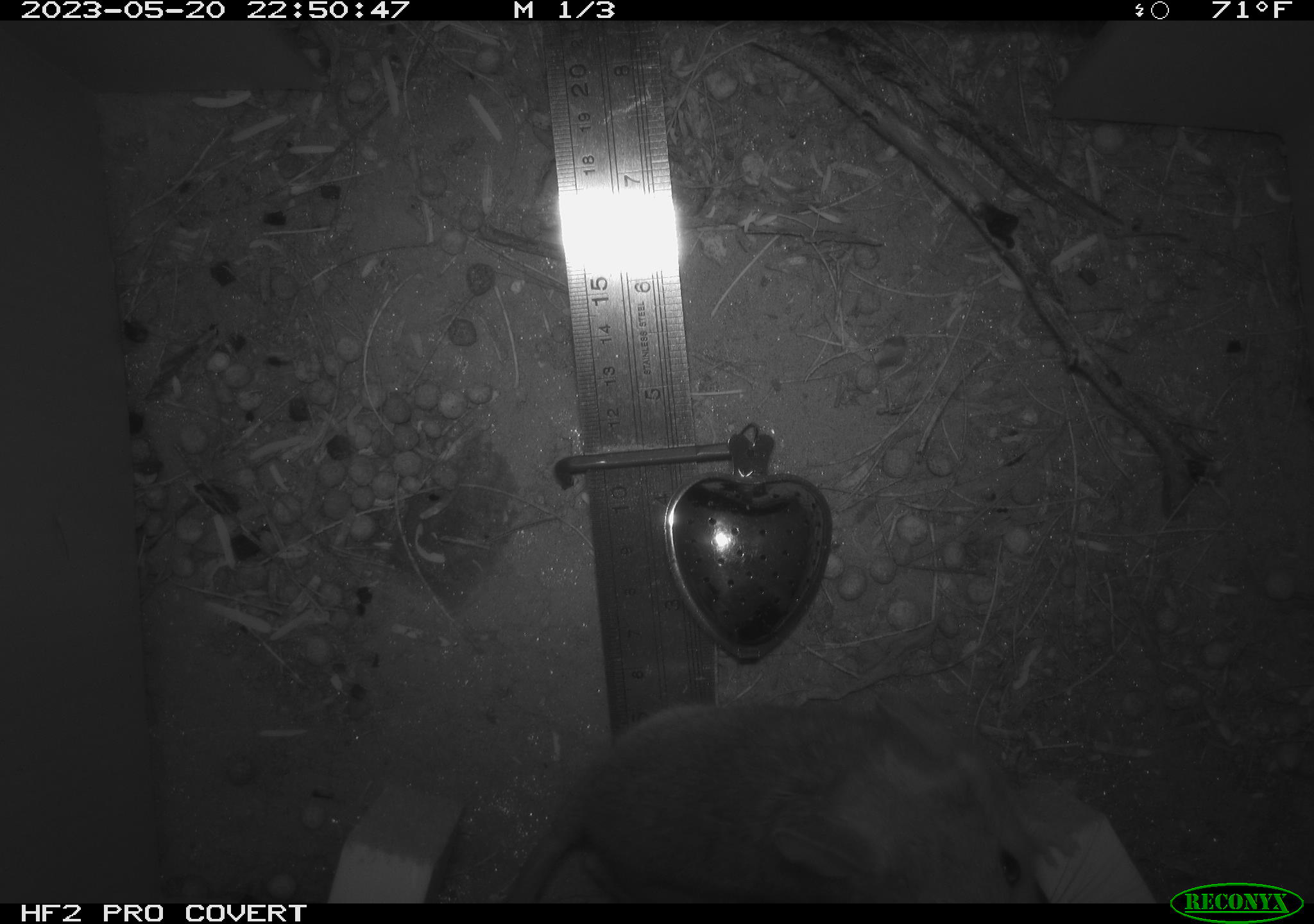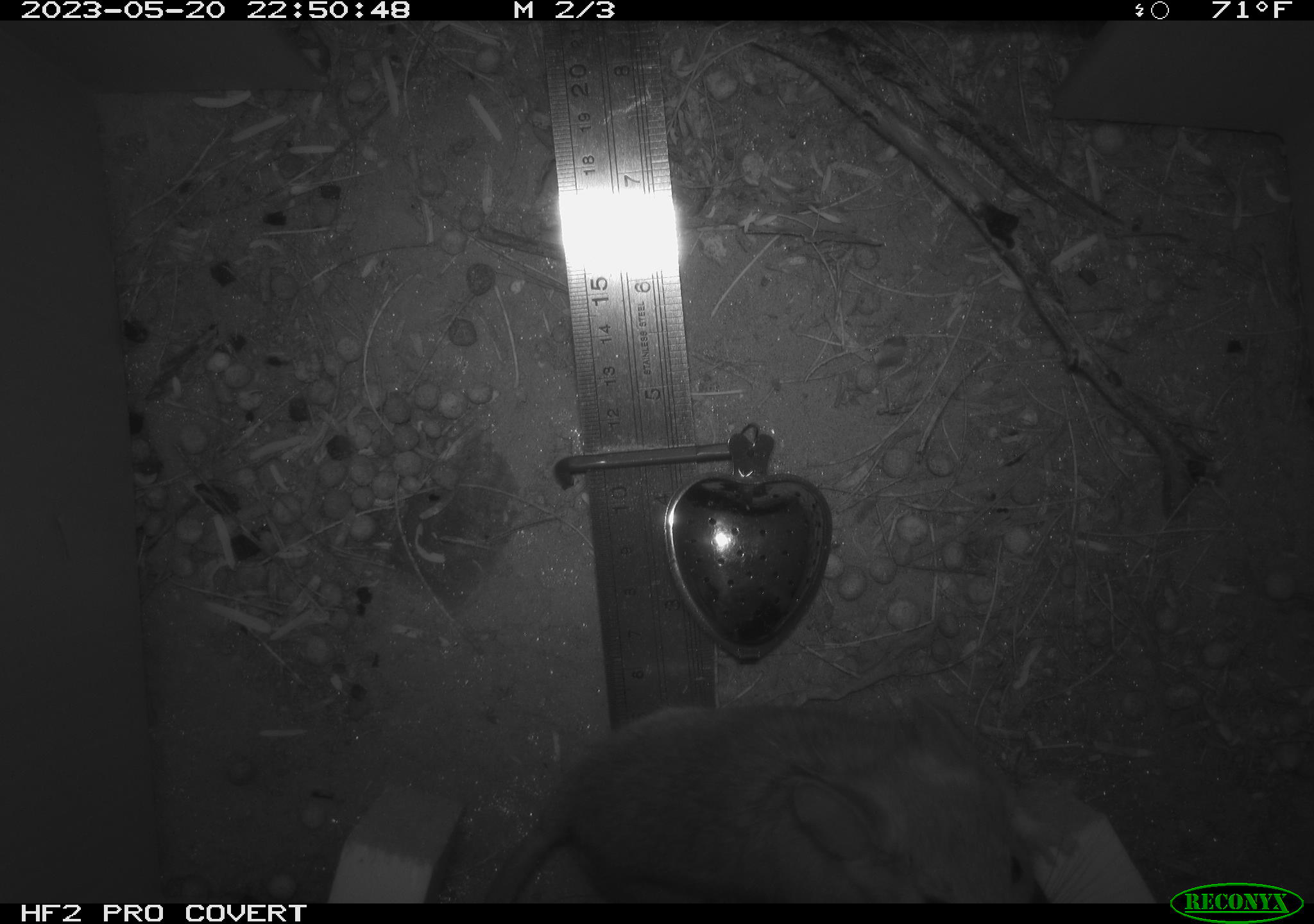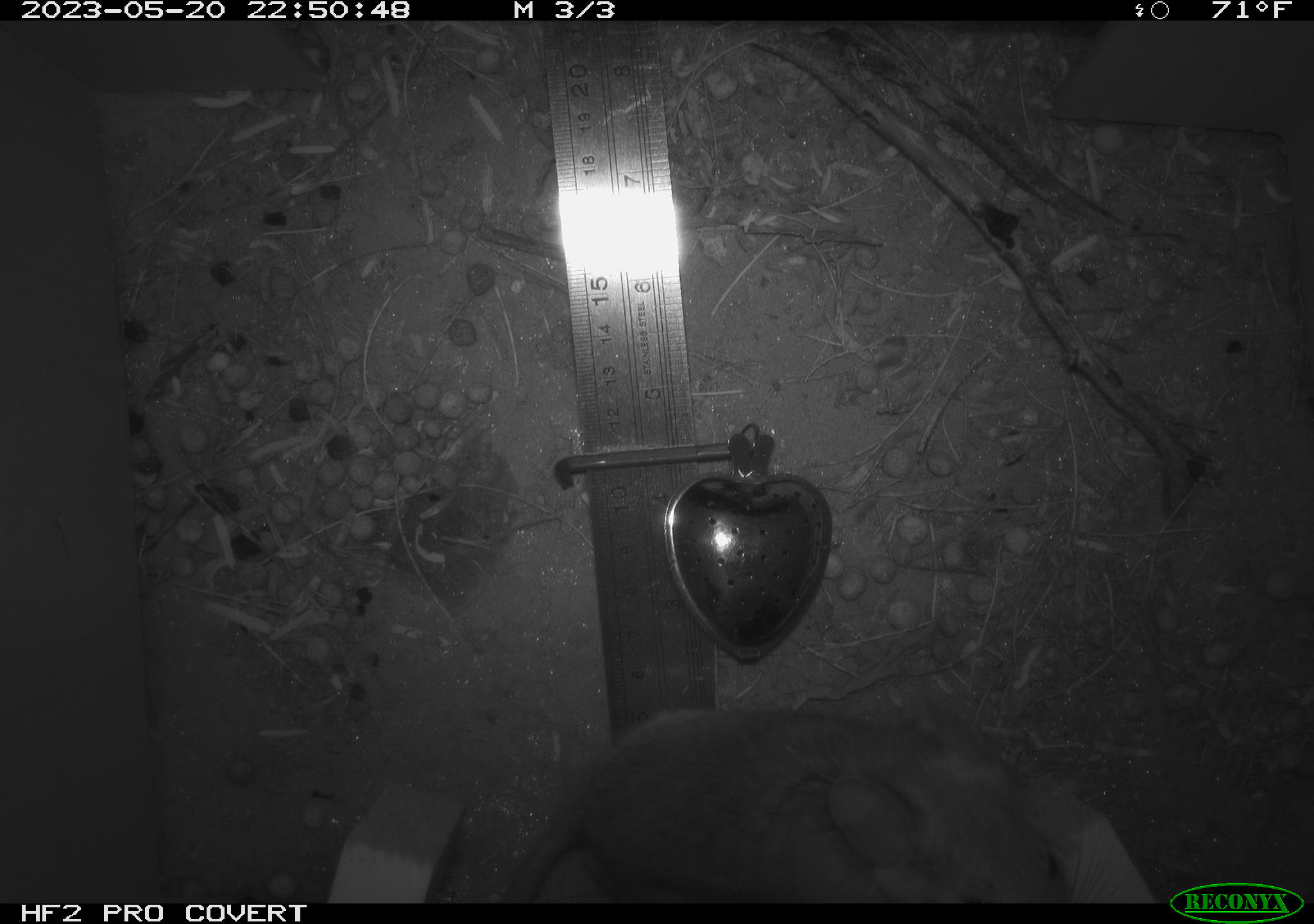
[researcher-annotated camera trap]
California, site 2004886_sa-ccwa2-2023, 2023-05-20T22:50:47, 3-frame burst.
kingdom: Animalia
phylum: Chordata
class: Mammalia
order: Rodentia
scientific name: Rodentia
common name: rodent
Rodent (Rodentia).